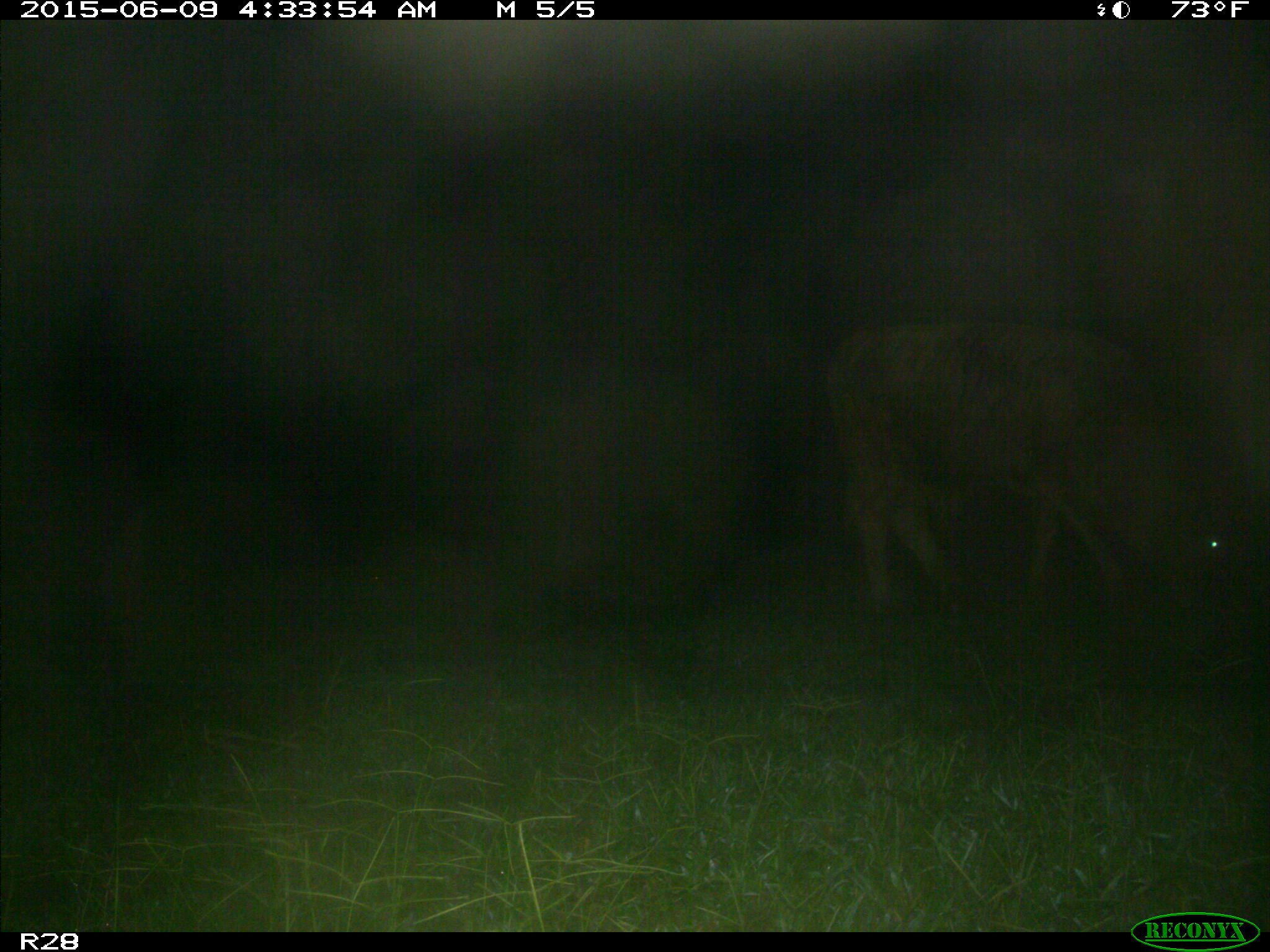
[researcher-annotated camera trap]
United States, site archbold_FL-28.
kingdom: Animalia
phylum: Chordata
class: Mammalia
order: Artiodactyla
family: Bovidae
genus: Bos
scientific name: Bos taurus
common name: domestic cow